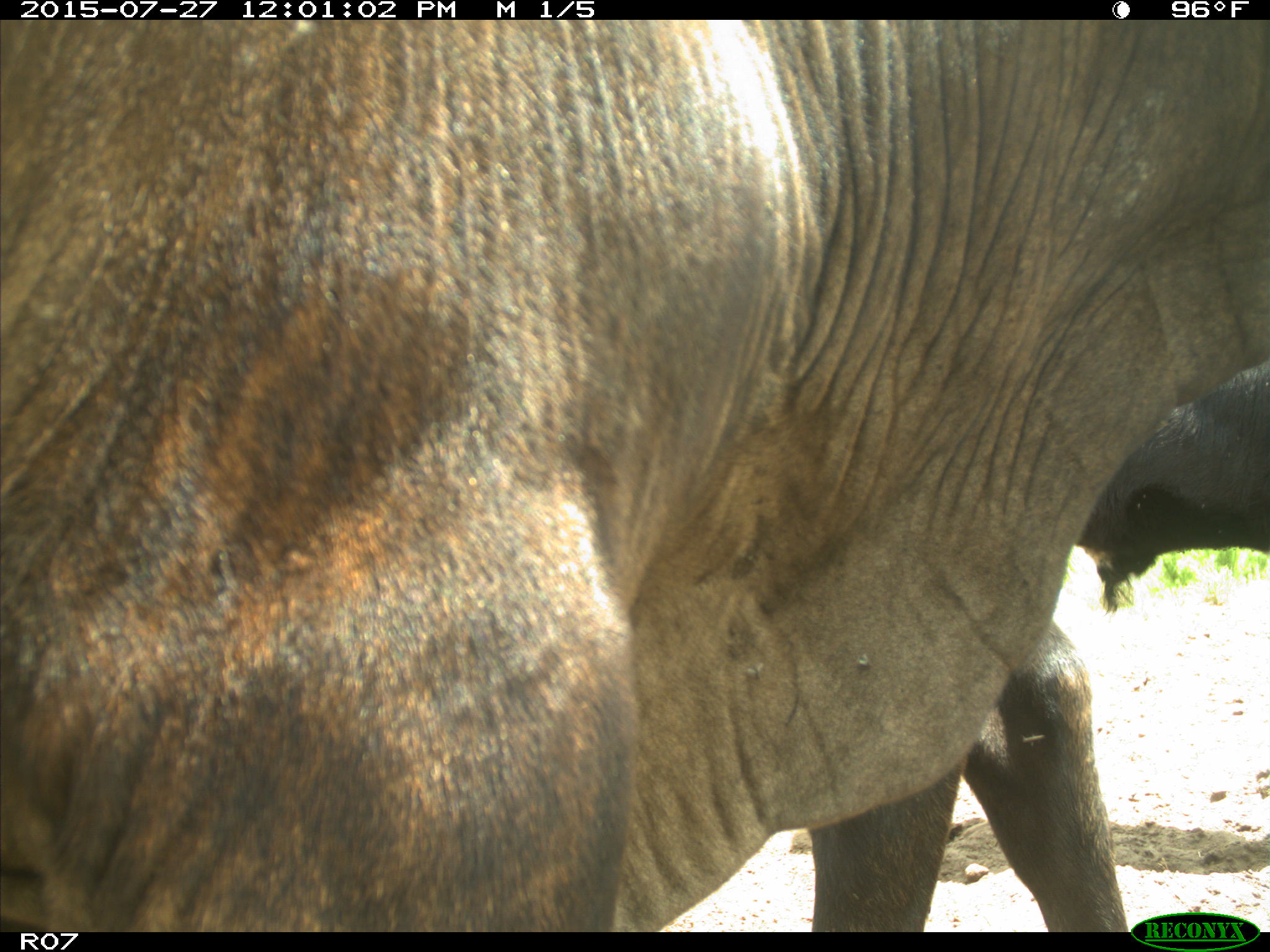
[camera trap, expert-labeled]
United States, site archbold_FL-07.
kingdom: Animalia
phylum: Chordata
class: Mammalia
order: Artiodactyla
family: Bovidae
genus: Bos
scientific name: Bos taurus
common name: domestic cow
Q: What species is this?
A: Bos taurus (domestic cow).